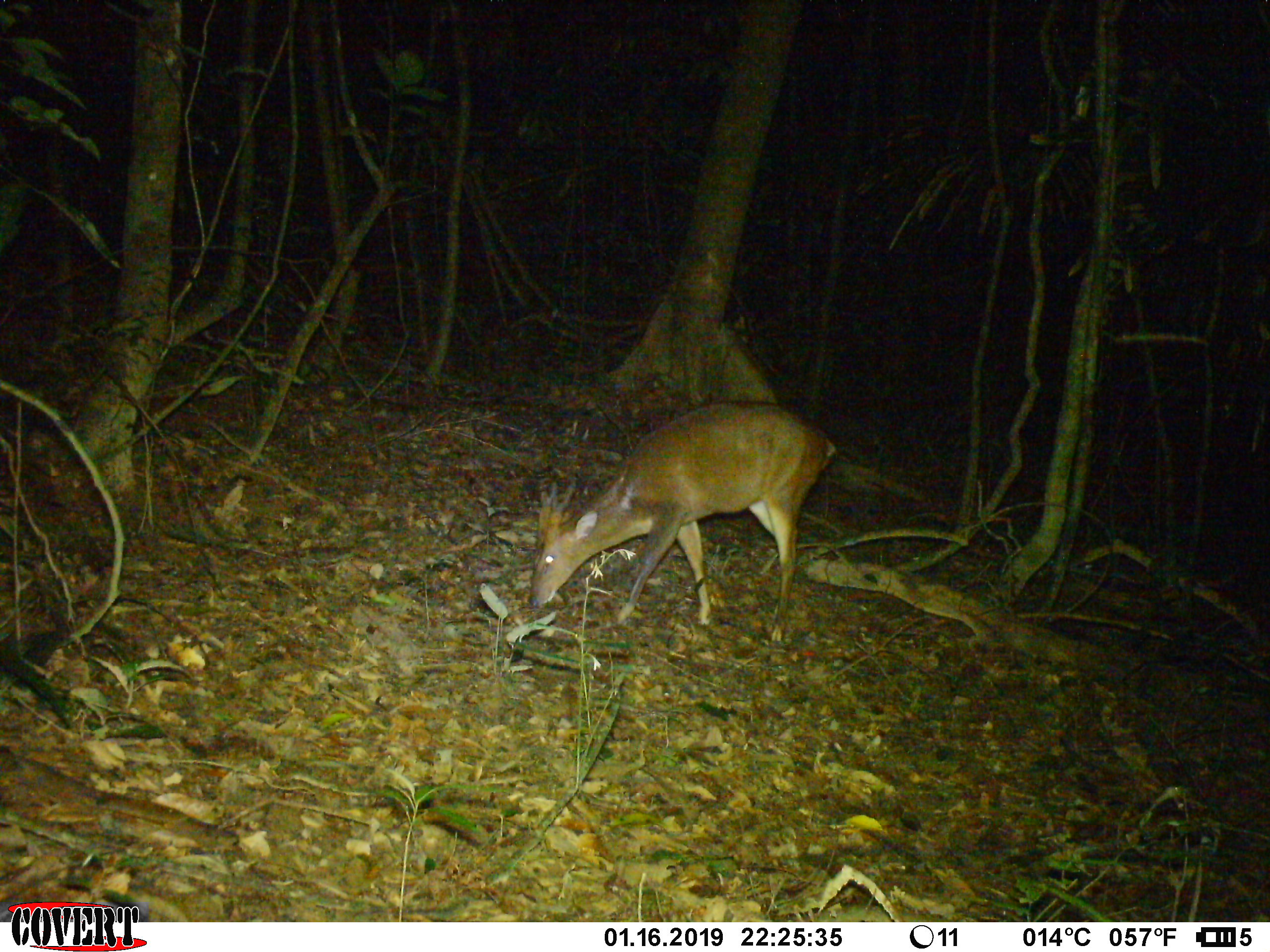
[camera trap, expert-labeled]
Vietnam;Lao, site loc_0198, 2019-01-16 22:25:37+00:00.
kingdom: Animalia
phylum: Chordata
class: Mammalia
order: Artiodactyla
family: Cervidae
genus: Muntiacus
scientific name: Muntiacus vuquangensis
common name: large-antlered muntjac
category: large antlered muntjac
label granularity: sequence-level